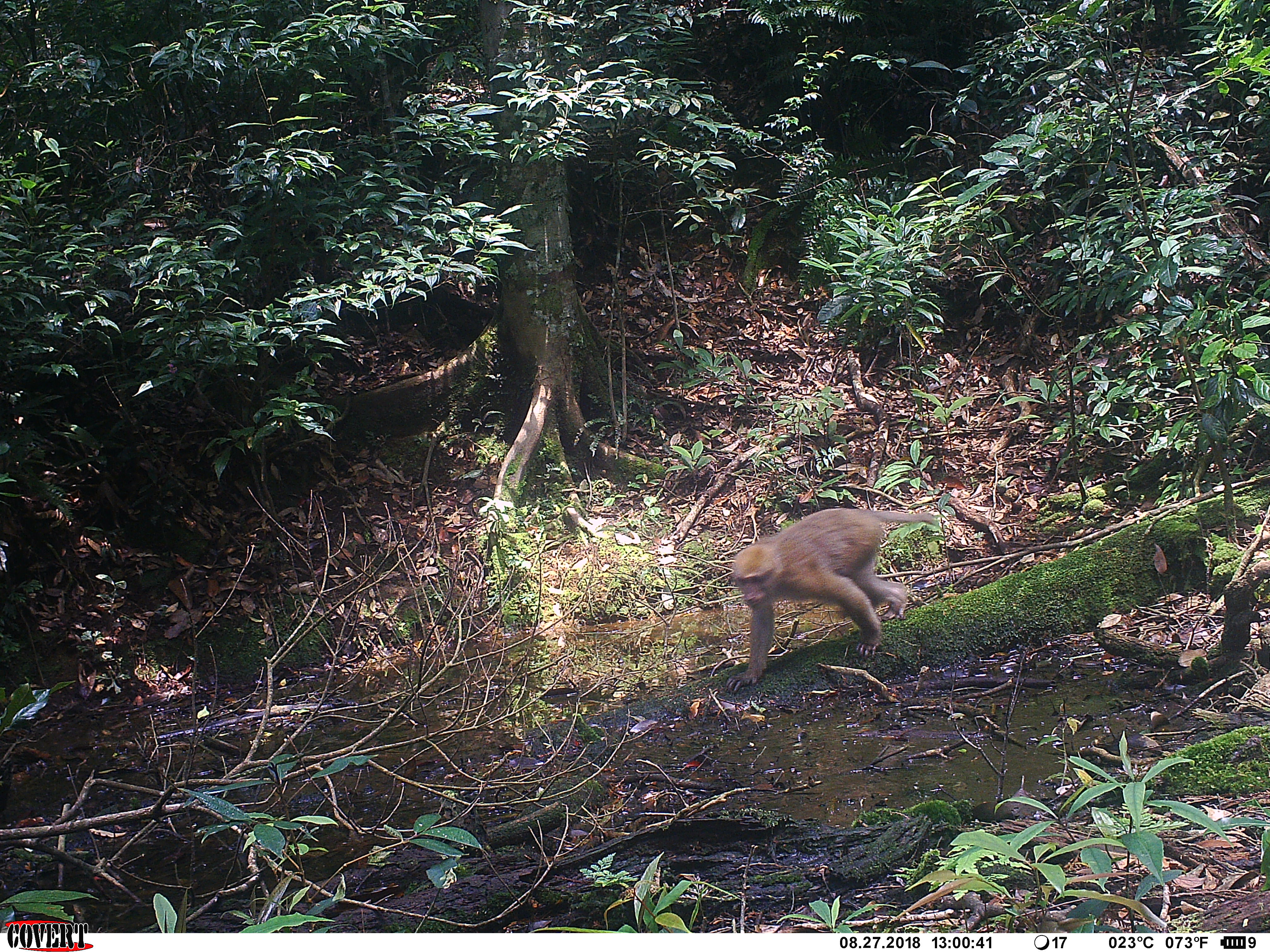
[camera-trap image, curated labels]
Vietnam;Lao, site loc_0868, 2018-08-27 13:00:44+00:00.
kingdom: Animalia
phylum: Chordata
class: Mammalia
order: Primates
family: Cercopithecidae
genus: Macaca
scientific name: Macaca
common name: macaque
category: macaque not stump tailed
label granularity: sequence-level